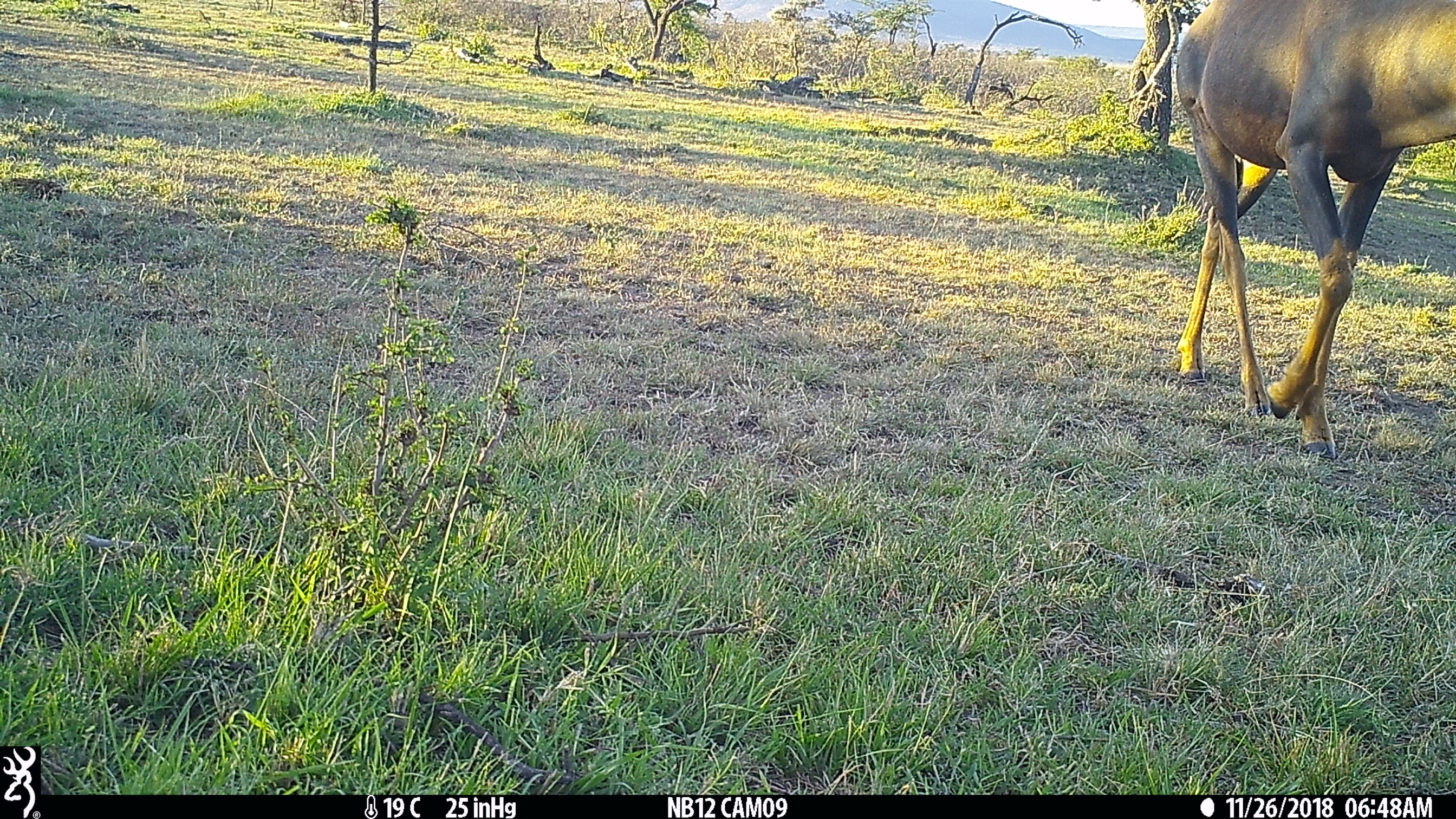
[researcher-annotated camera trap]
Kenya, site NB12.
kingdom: Animalia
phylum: Chordata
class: Mammalia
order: Artiodactyla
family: Bovidae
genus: Damaliscus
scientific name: Damaliscus lunatus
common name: topi